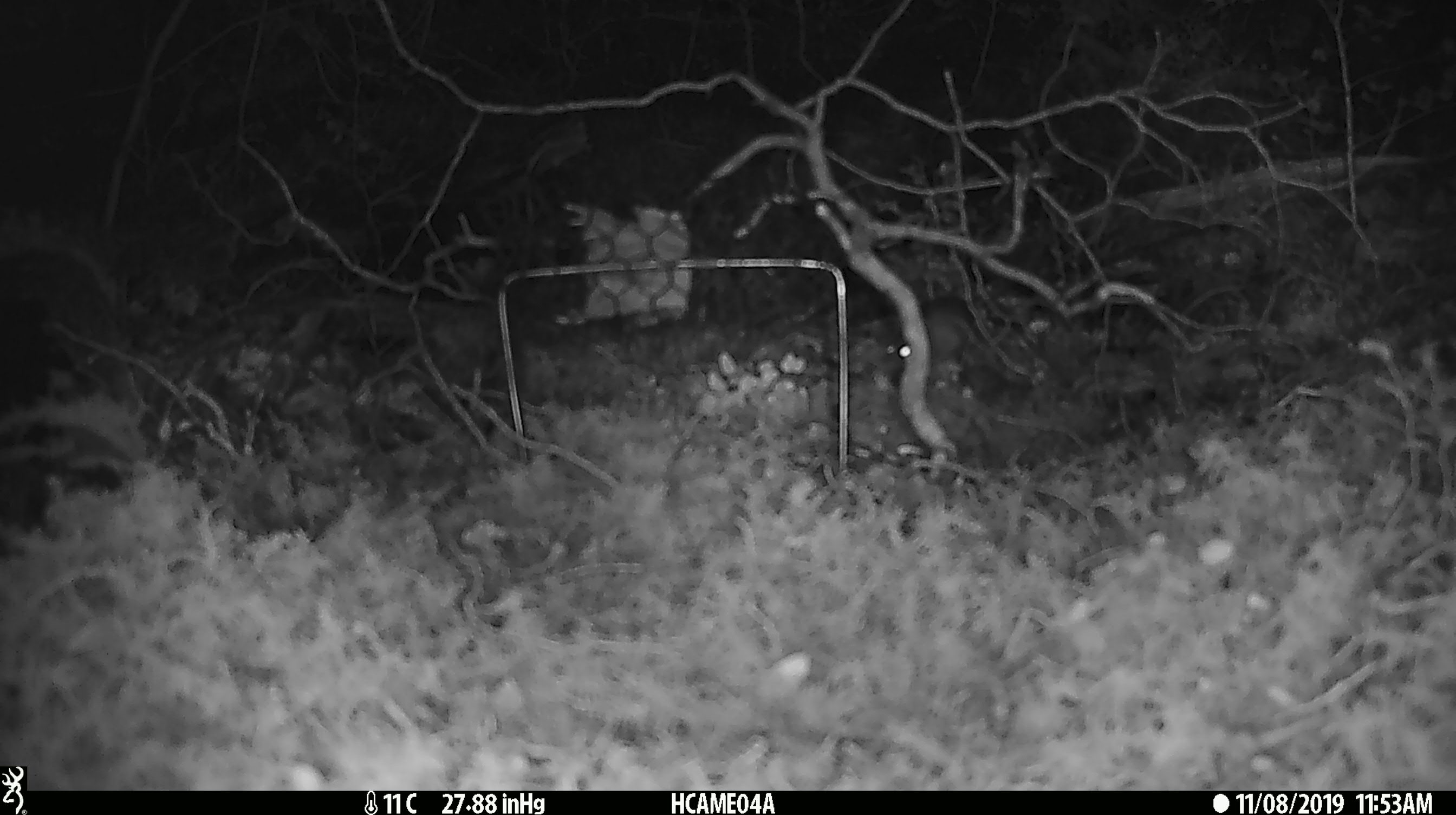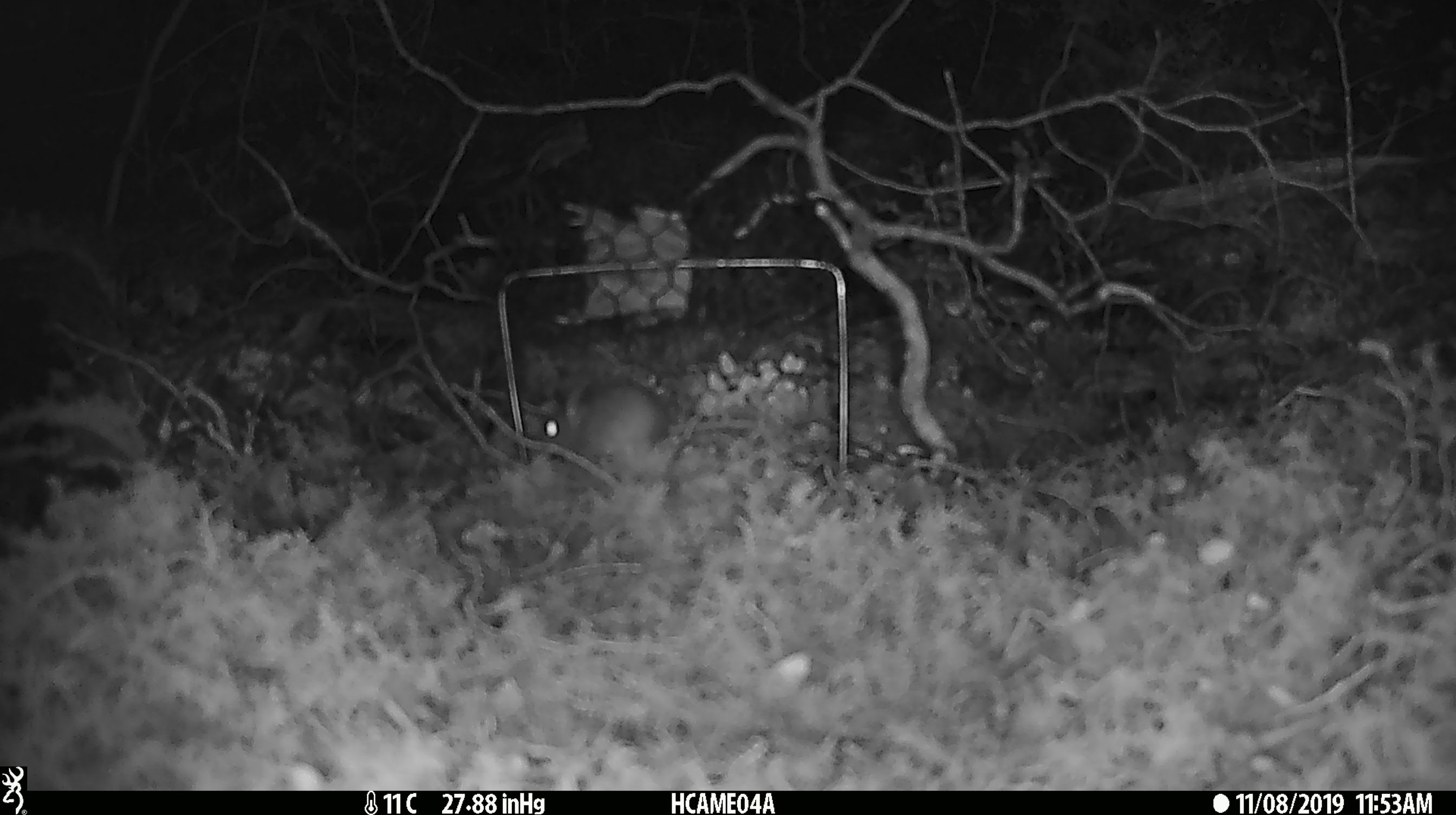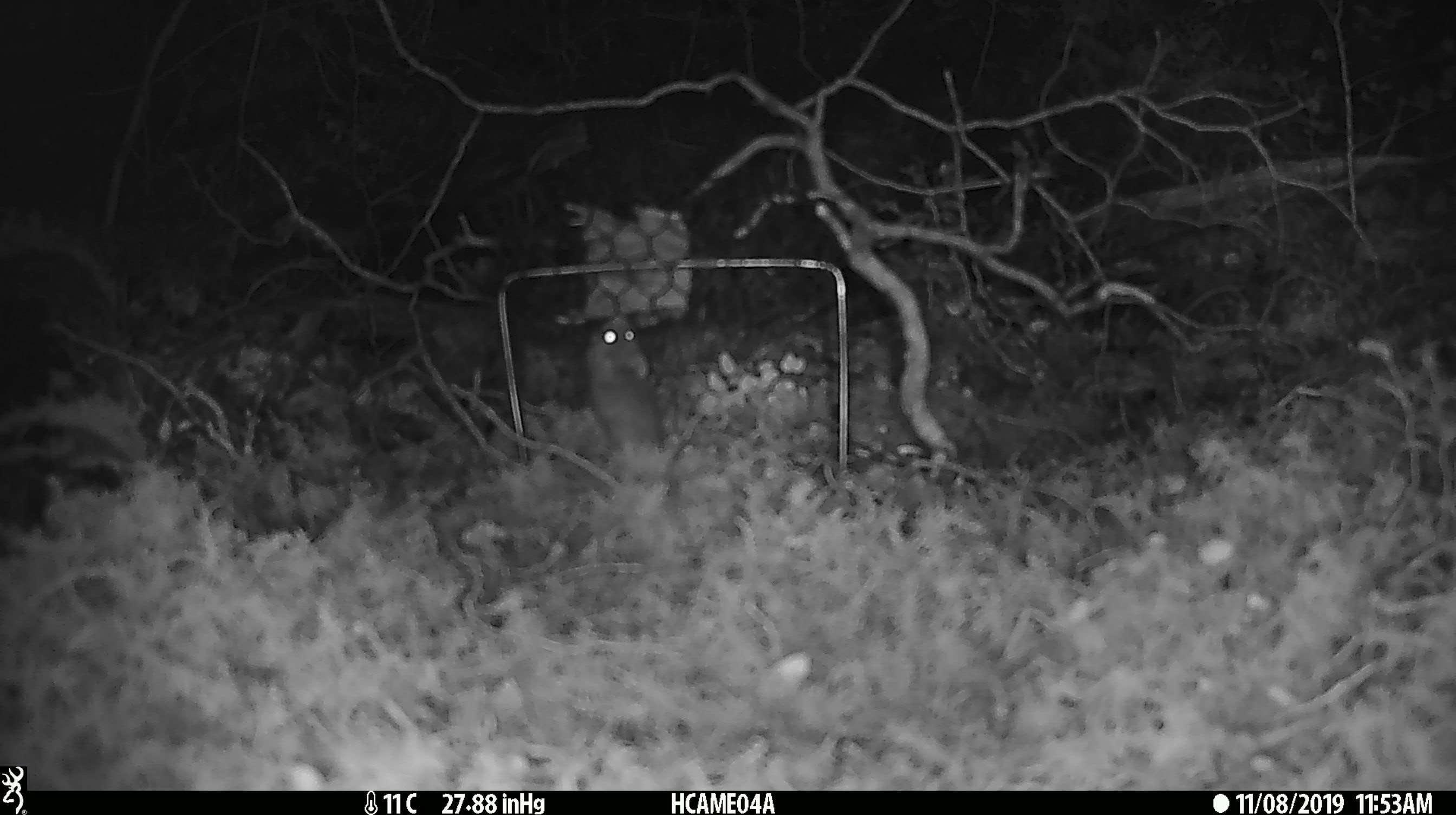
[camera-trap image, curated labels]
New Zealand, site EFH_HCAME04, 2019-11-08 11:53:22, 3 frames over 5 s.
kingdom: Animalia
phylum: Chordata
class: Mammalia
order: Rodentia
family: Muridae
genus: Mus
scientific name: Mus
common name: mouse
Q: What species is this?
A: Mouse (Mus).